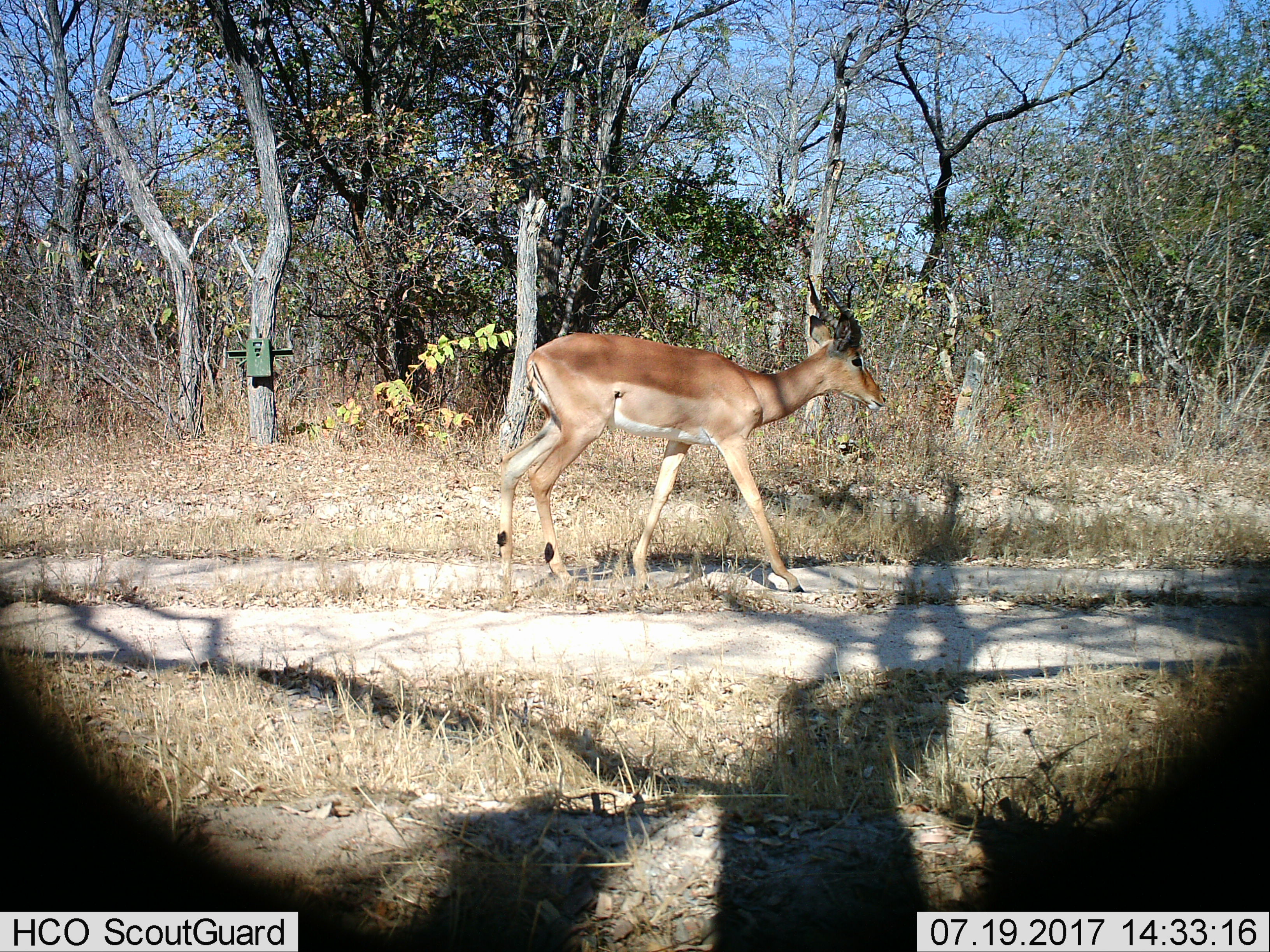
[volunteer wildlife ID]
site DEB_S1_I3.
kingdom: Animalia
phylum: Chordata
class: Mammalia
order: Artiodactyla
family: Bovidae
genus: Aepyceros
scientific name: Aepyceros melampus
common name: impala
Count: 1.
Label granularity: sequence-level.